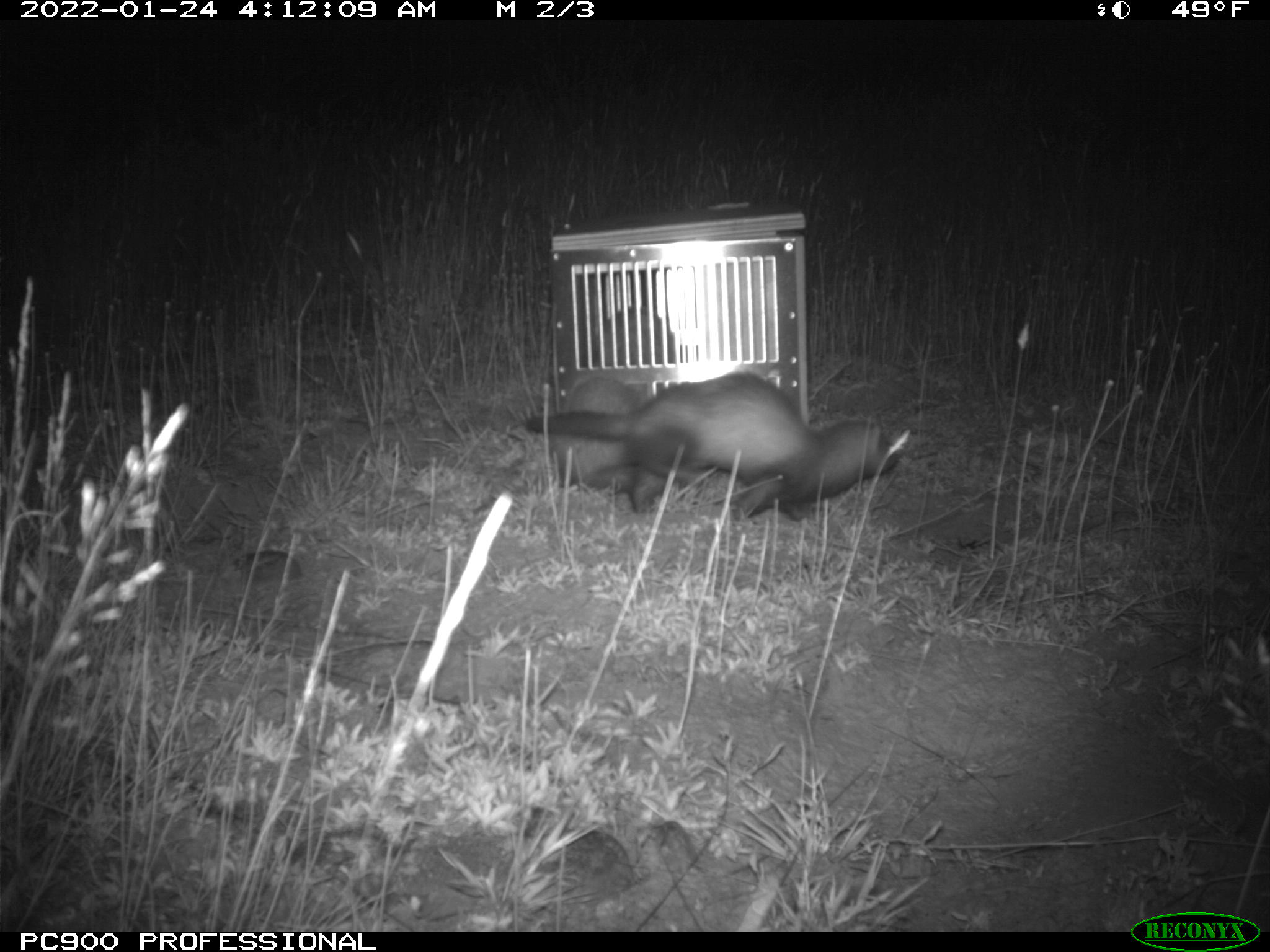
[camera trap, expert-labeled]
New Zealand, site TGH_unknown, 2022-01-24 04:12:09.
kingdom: Animalia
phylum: Chordata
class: Mammalia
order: Carnivora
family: Mustelidae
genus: Mustela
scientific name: Mustela furo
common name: ferret